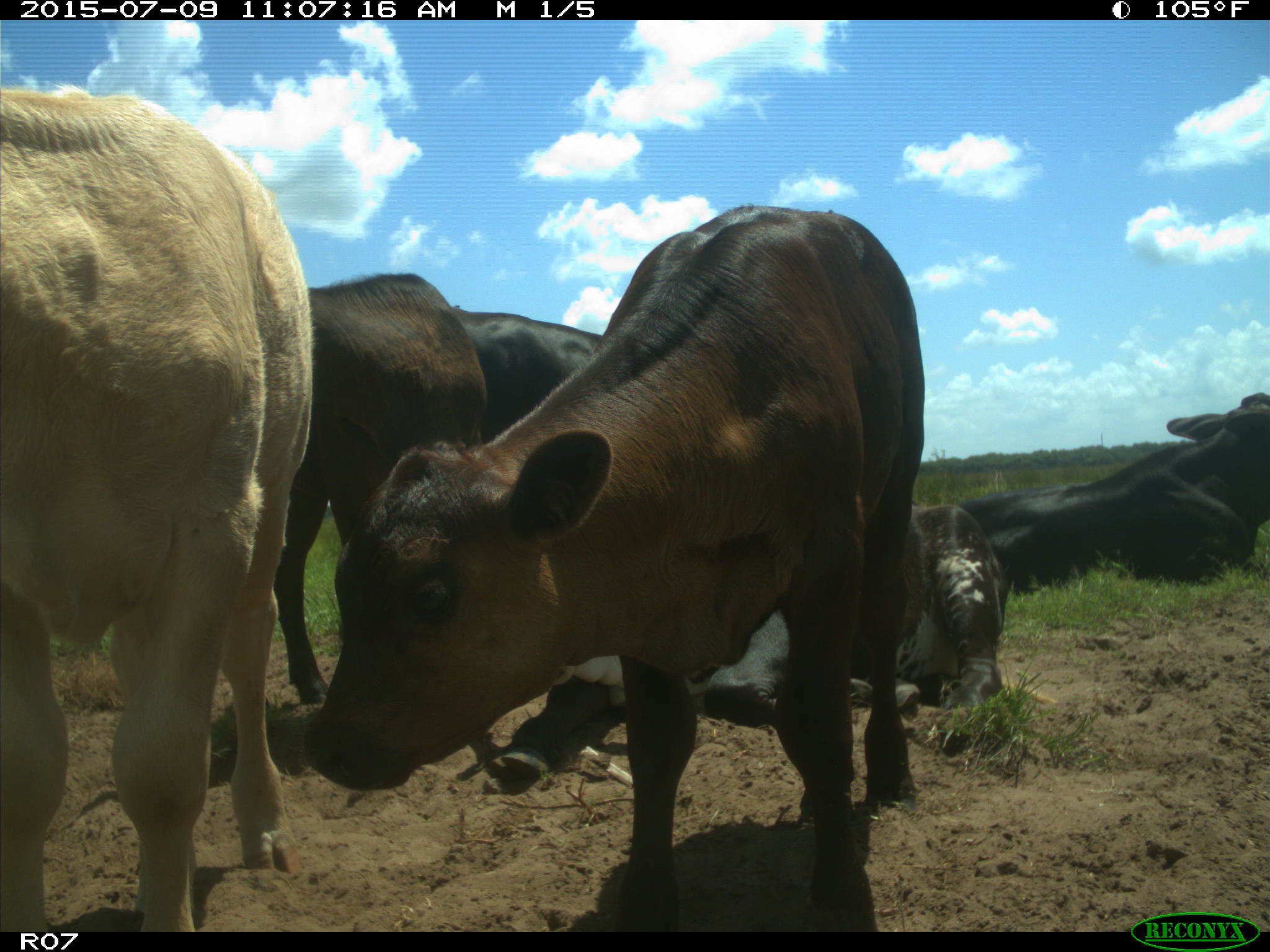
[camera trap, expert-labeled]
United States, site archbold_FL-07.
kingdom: Animalia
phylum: Chordata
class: Mammalia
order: Artiodactyla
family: Bovidae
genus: Bos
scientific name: Bos taurus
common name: domestic cow